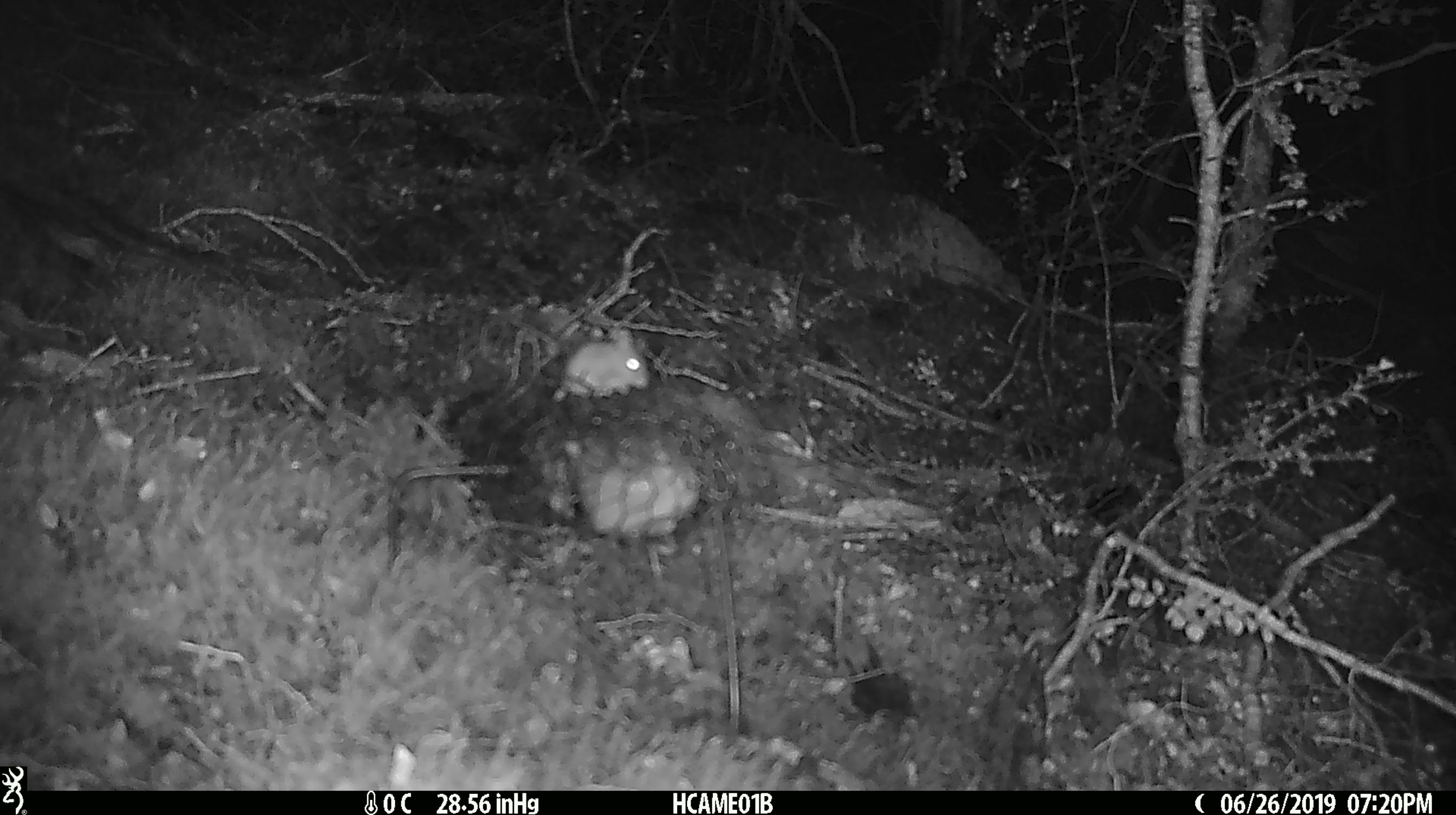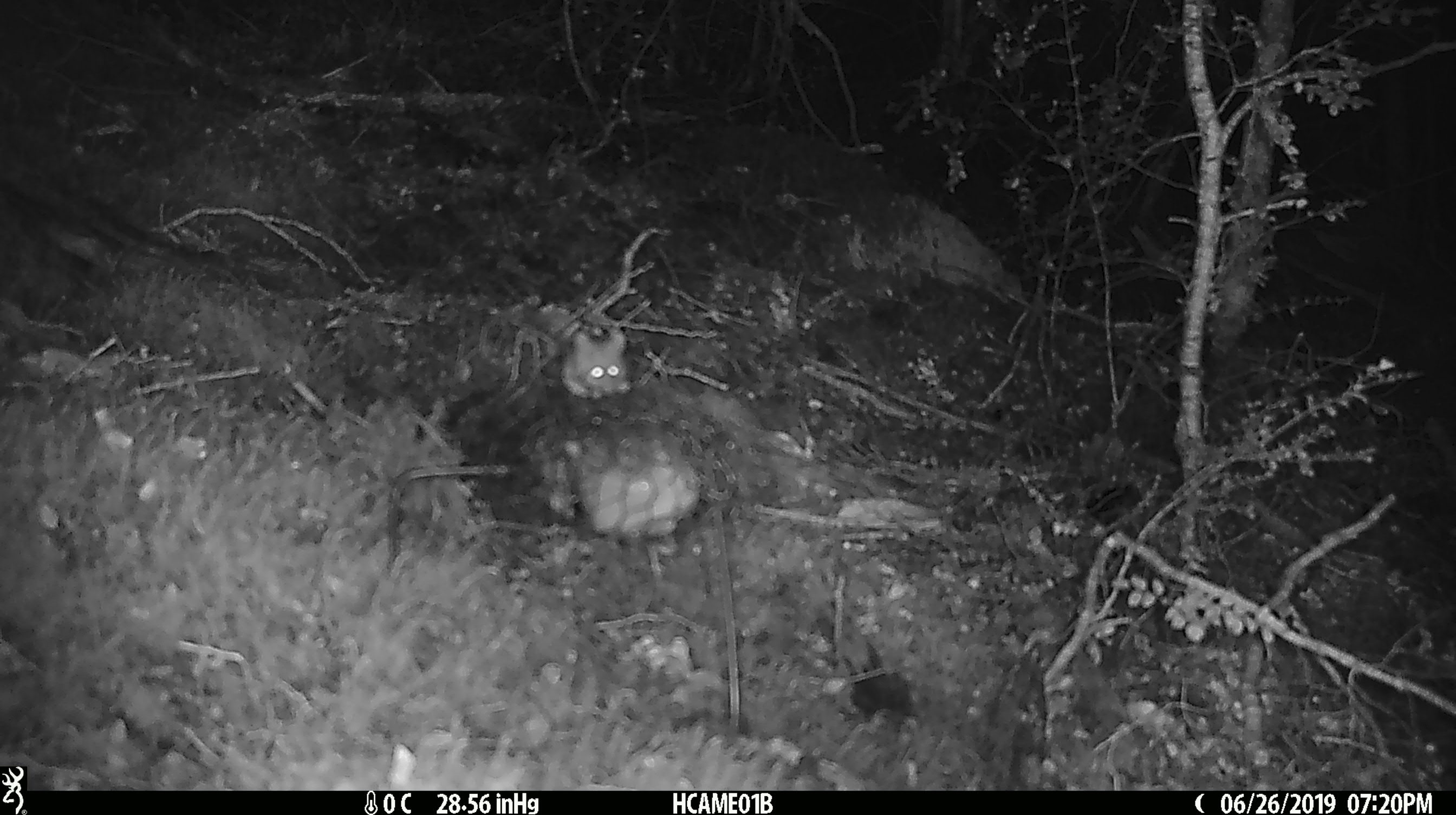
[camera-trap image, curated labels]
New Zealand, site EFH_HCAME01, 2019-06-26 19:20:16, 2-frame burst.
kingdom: Animalia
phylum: Chordata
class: Mammalia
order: Rodentia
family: Muridae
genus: Mus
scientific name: Mus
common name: mouse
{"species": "mouse (Mus)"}